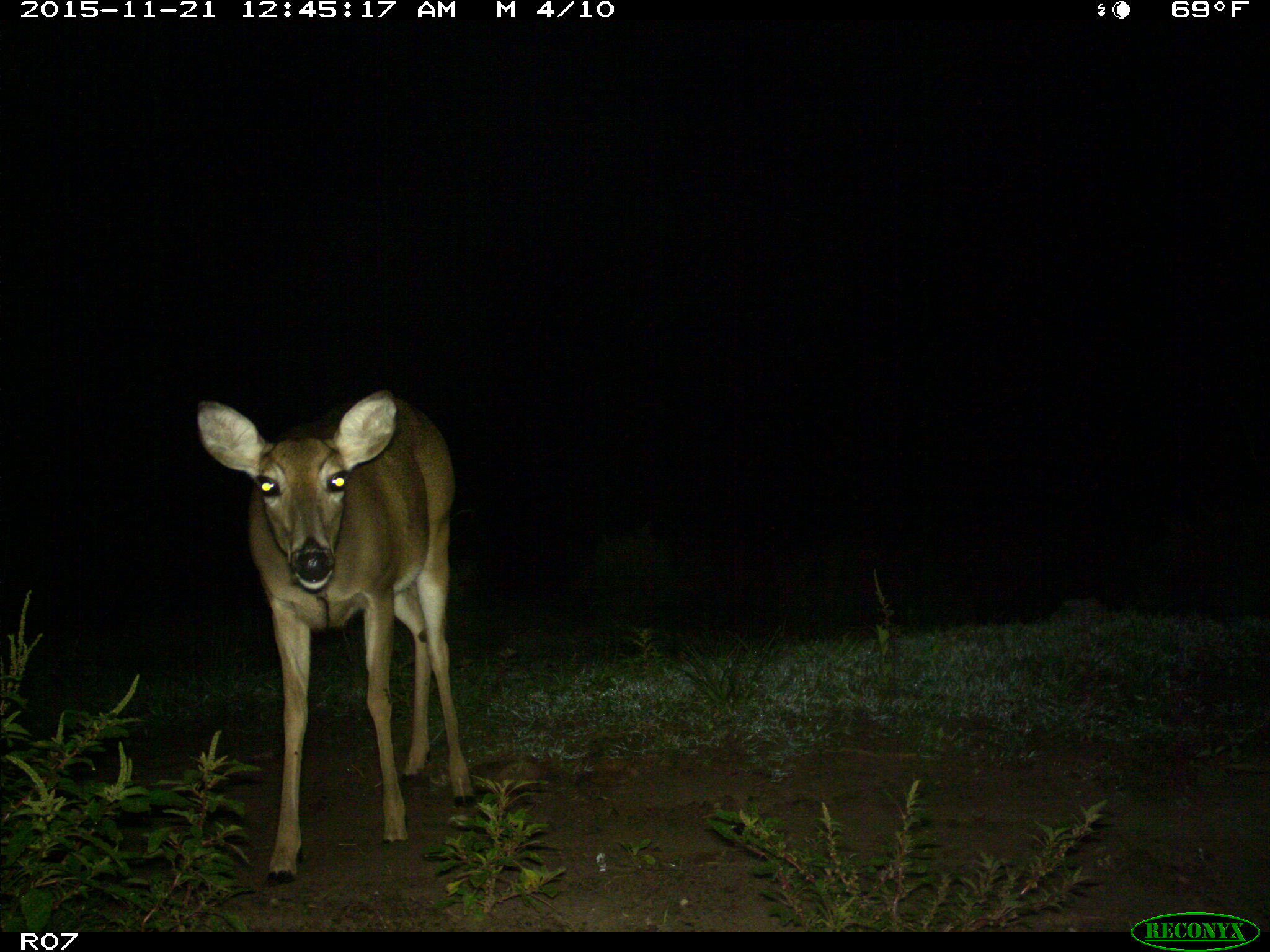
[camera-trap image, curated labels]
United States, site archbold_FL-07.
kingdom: Animalia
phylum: Chordata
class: Mammalia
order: Artiodactyla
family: Cervidae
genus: Odocoileus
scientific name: Odocoileus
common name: deer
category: unidentified deer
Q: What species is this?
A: Unidentified deer (deer) (Odocoileus).